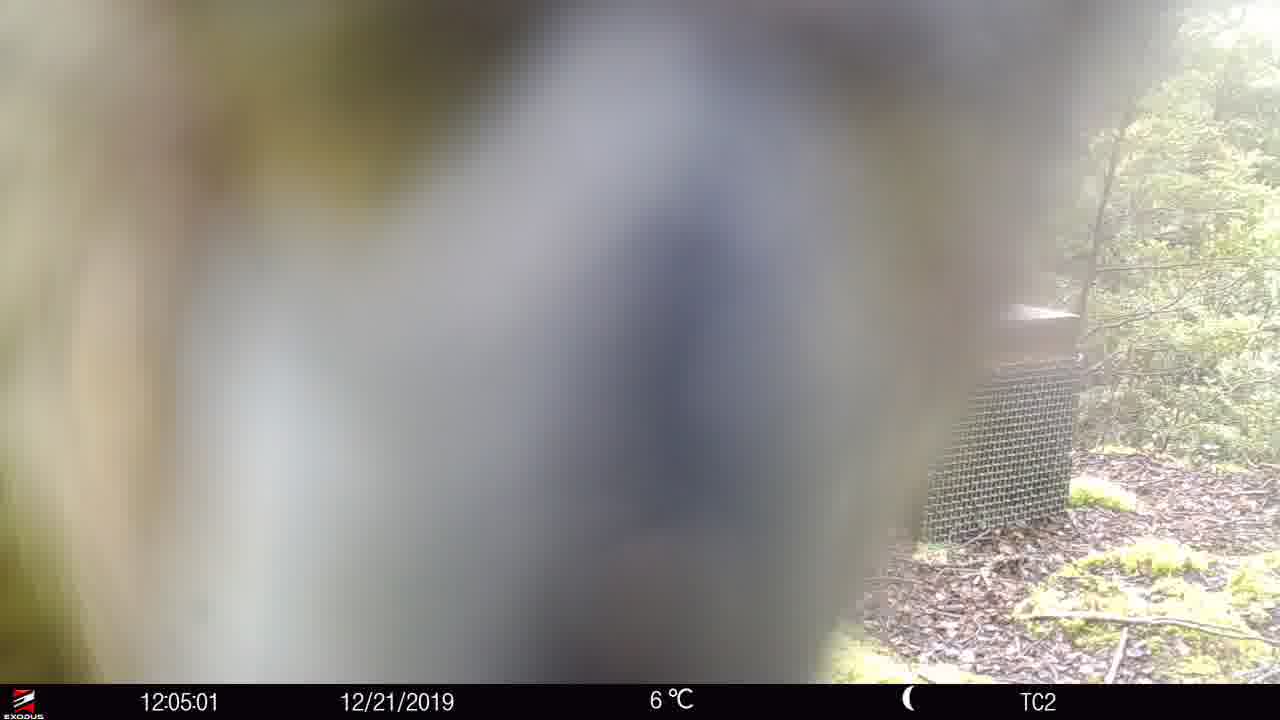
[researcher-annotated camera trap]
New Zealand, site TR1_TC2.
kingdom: Animalia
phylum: Chordata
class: Aves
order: Psittaciformes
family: Strigopidae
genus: Nestor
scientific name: Nestor notabilis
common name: kea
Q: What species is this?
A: Kea (Nestor notabilis).